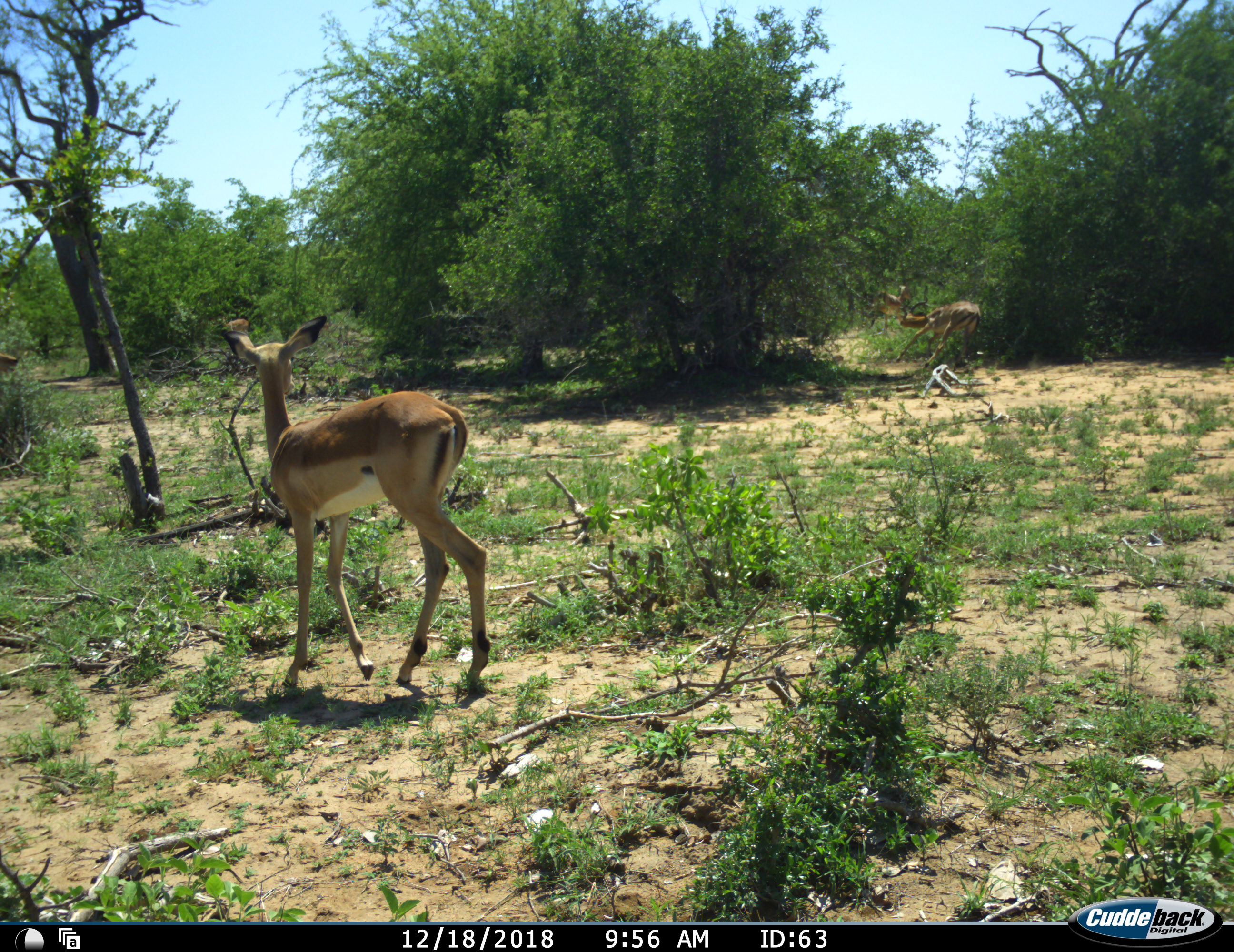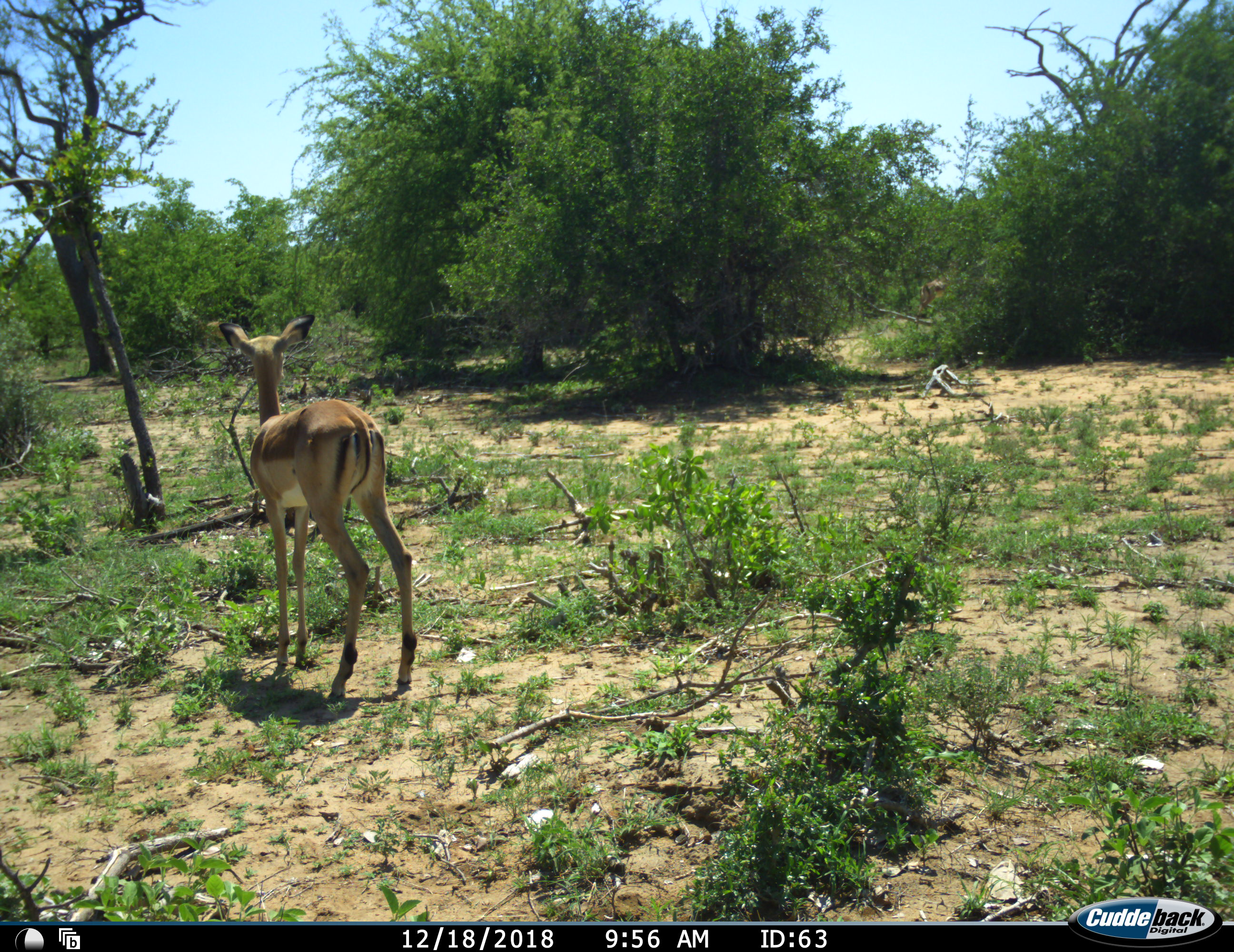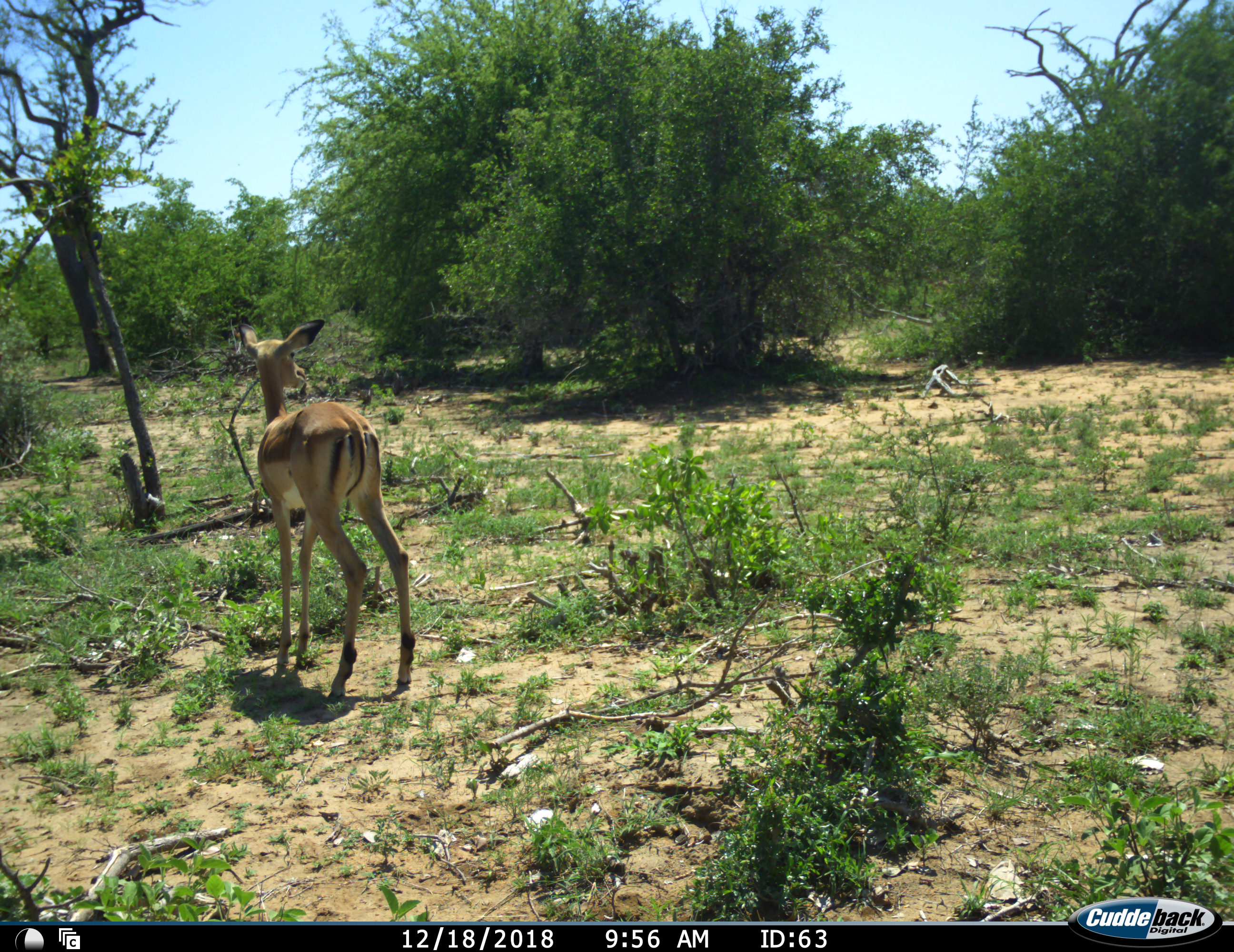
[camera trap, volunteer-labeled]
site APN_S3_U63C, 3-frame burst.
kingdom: Animalia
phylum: Chordata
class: Mammalia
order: Artiodactyla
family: Bovidae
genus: Aepyceros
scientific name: Aepyceros melampus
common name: impala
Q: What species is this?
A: Impala (Aepyceros melampus).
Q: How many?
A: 3.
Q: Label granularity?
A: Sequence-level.